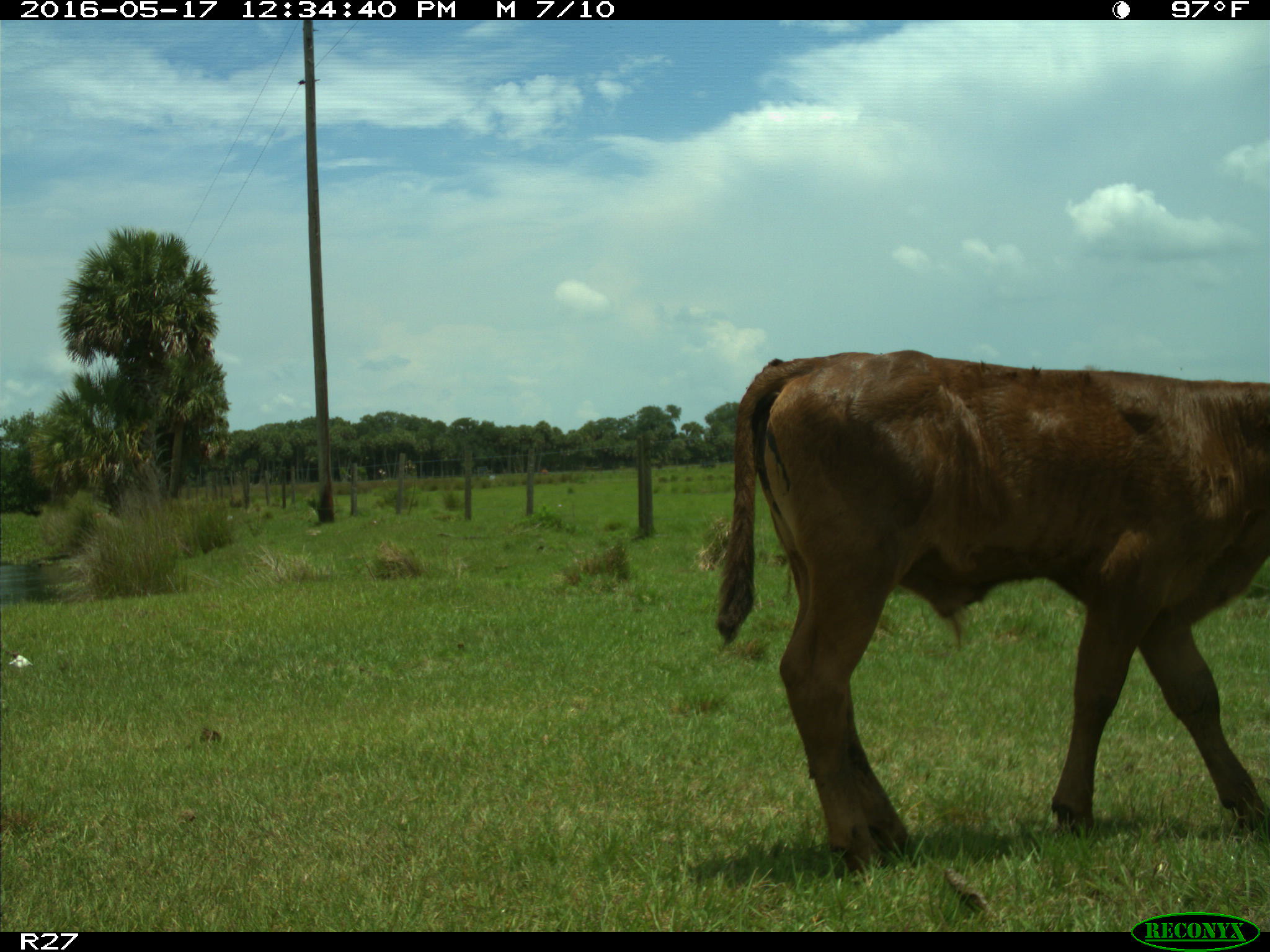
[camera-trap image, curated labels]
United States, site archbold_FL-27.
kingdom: Animalia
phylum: Chordata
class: Mammalia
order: Artiodactyla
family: Bovidae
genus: Bos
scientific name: Bos taurus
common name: domestic cow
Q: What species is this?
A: Bos taurus (domestic cow).